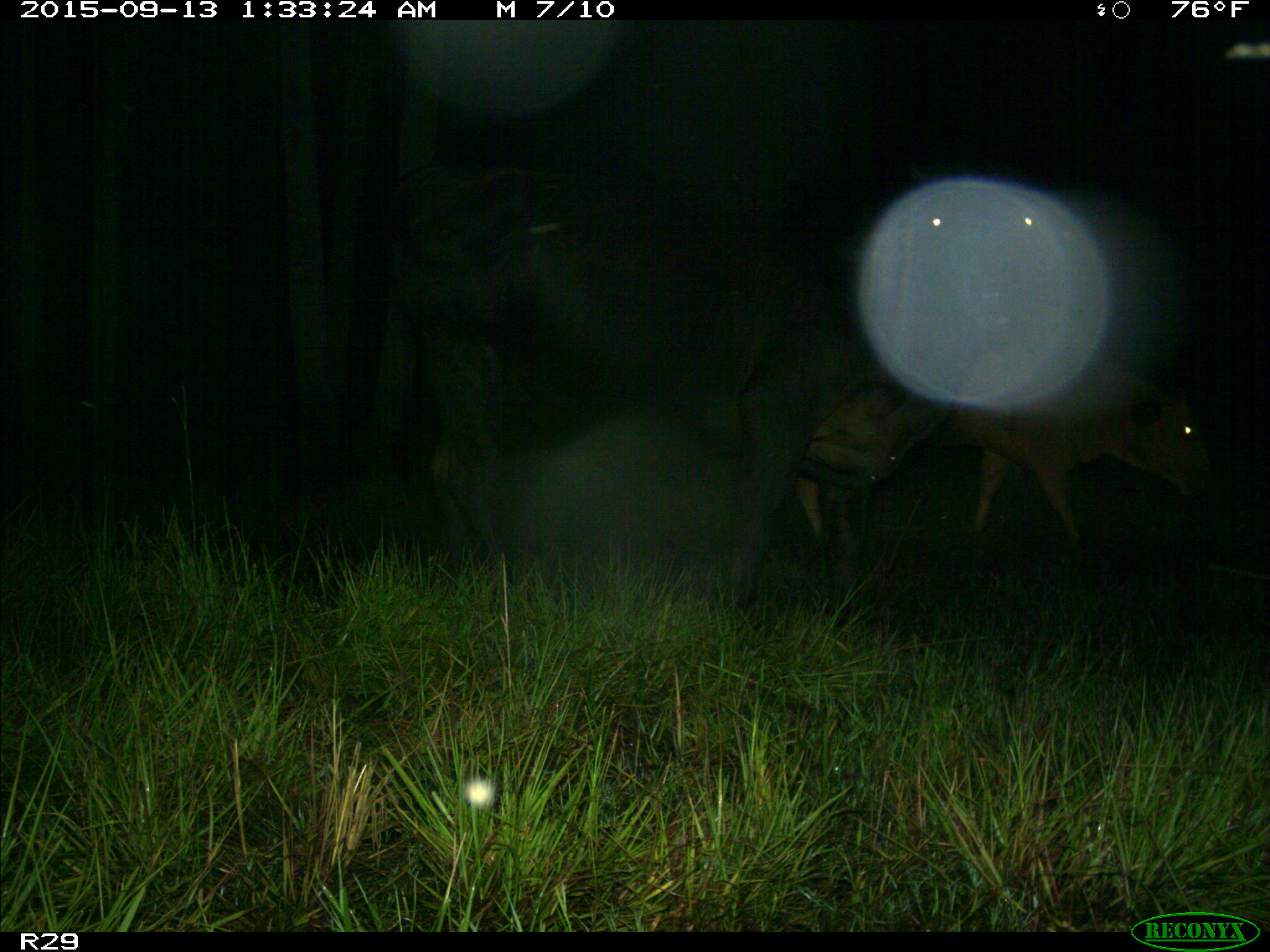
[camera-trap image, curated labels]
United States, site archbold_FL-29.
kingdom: Animalia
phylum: Chordata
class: Mammalia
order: Artiodactyla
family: Bovidae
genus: Bos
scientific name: Bos taurus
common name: domestic cow